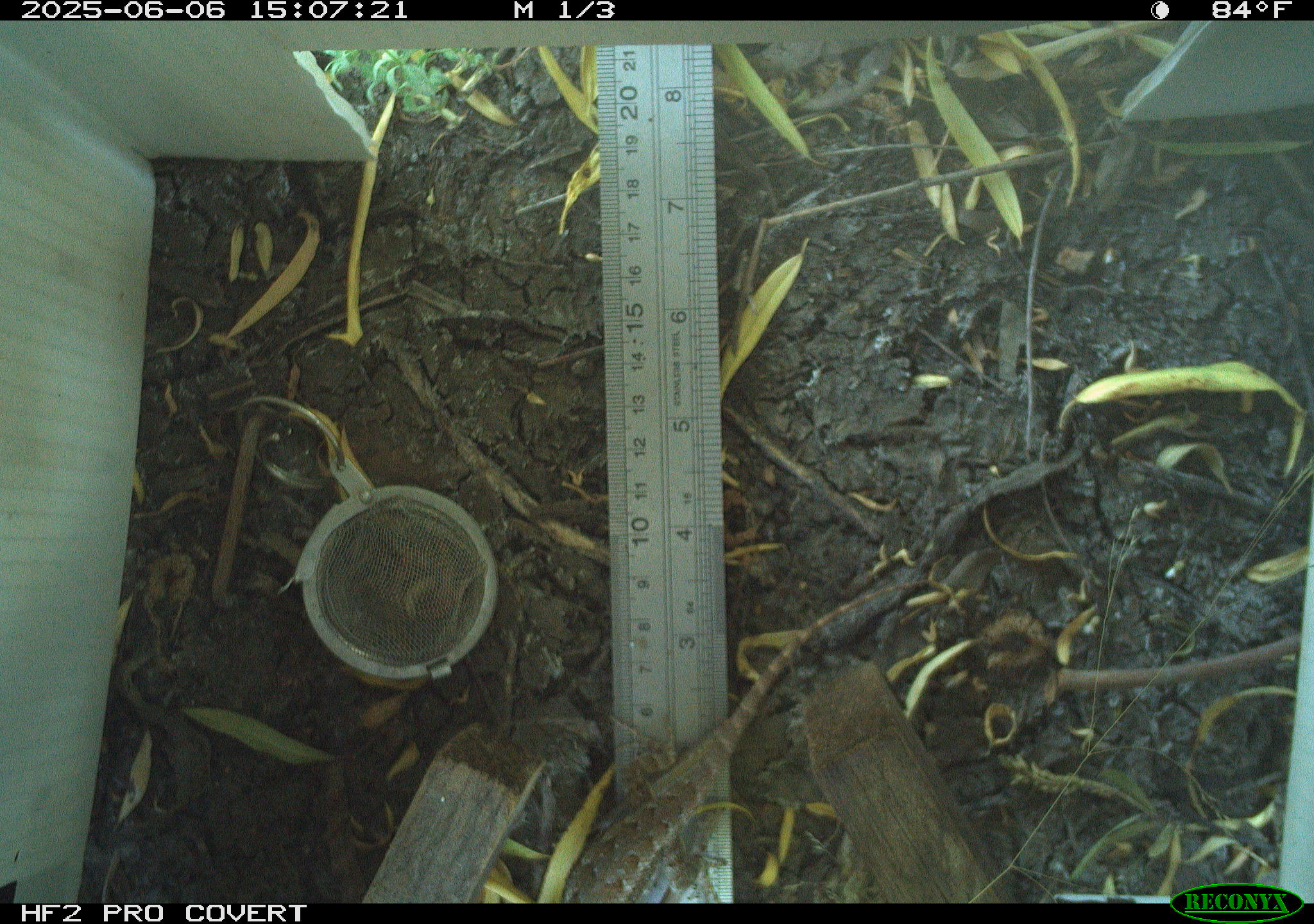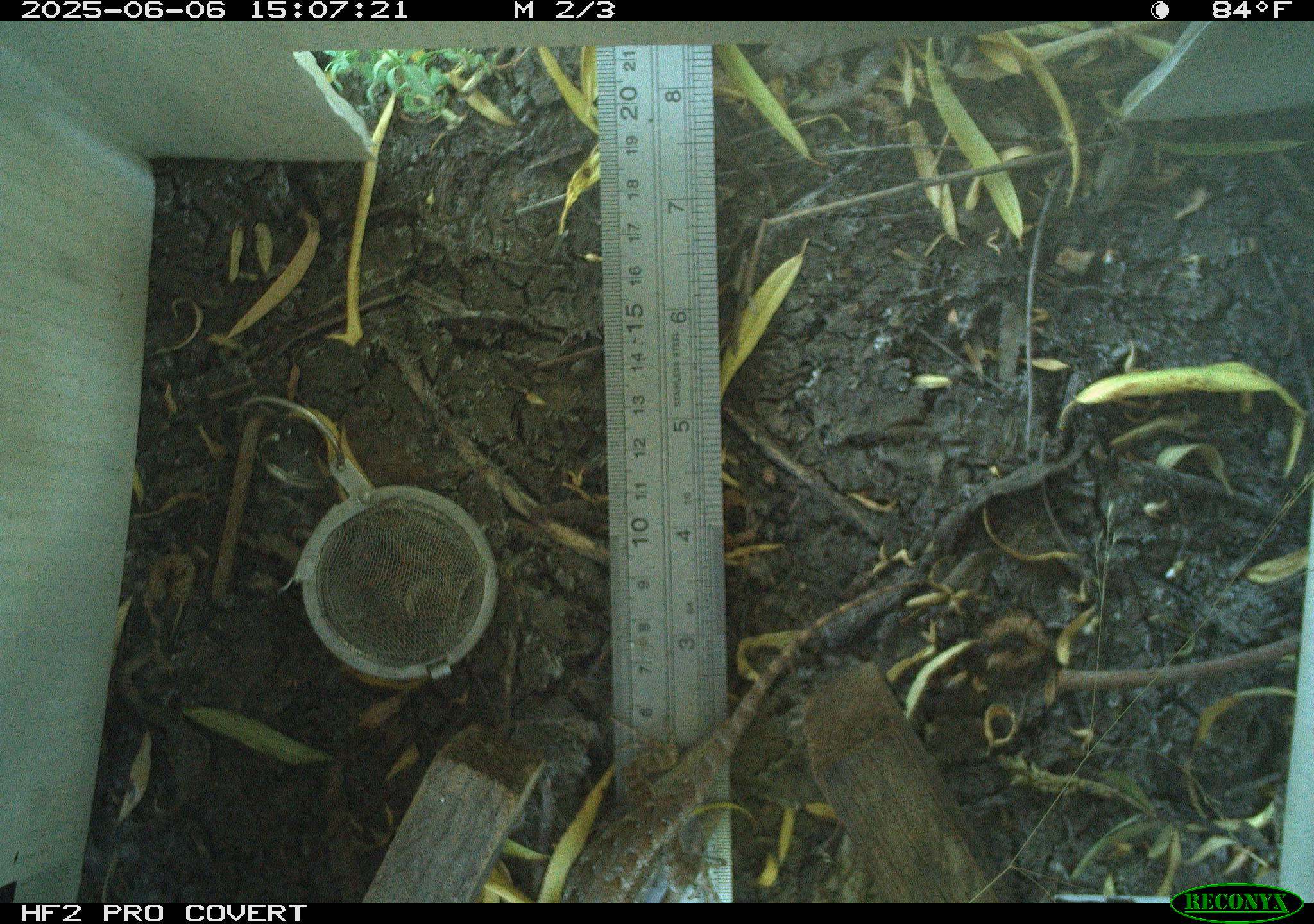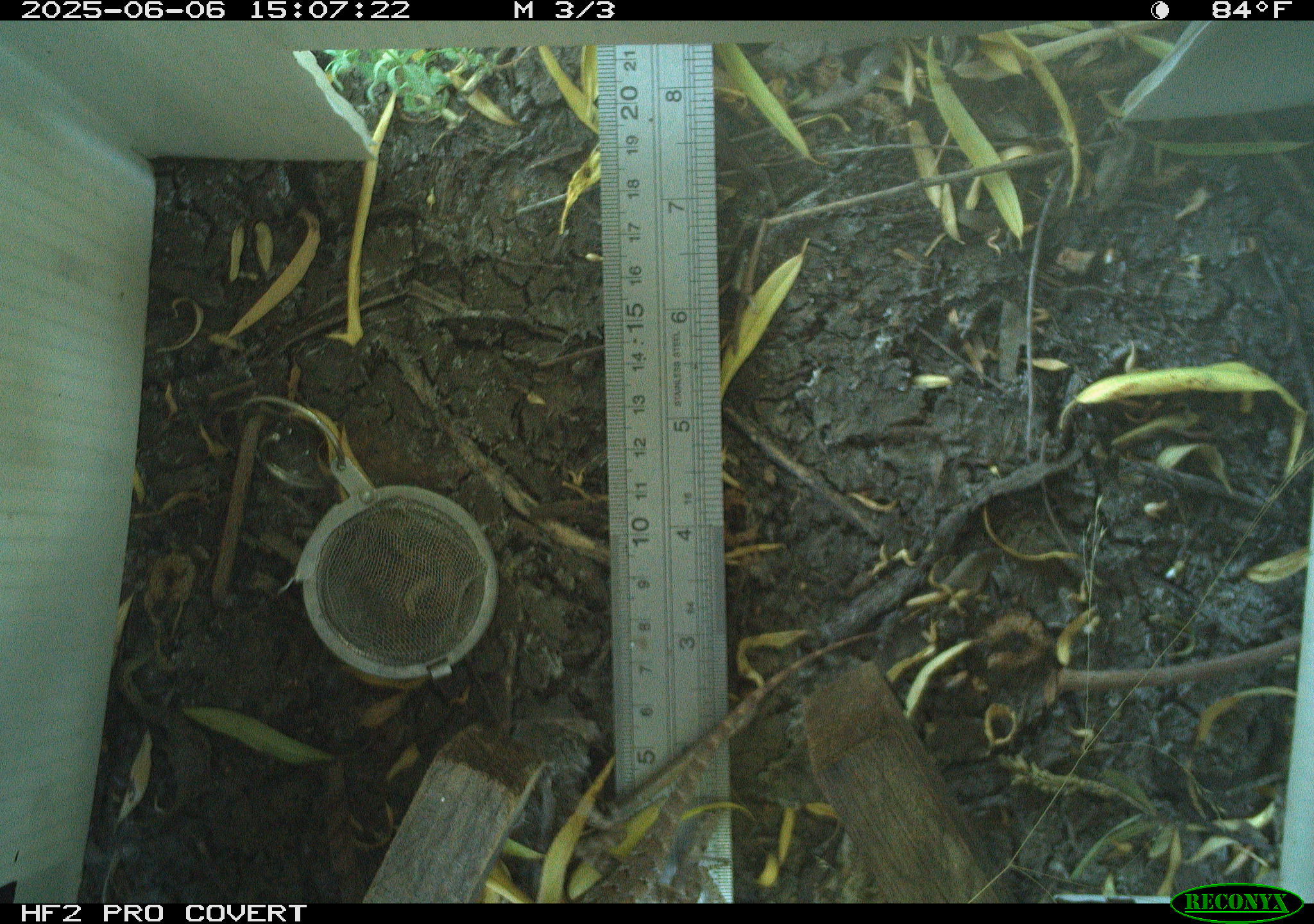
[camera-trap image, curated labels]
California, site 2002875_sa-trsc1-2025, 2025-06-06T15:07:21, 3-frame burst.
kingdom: Animalia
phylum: Chordata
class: Reptilia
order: Squamata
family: Phrynosomatidae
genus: Sceloporus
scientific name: Sceloporus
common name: spiny lizards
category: sceloporus species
Sceloporus species (spiny lizards) (Sceloporus).